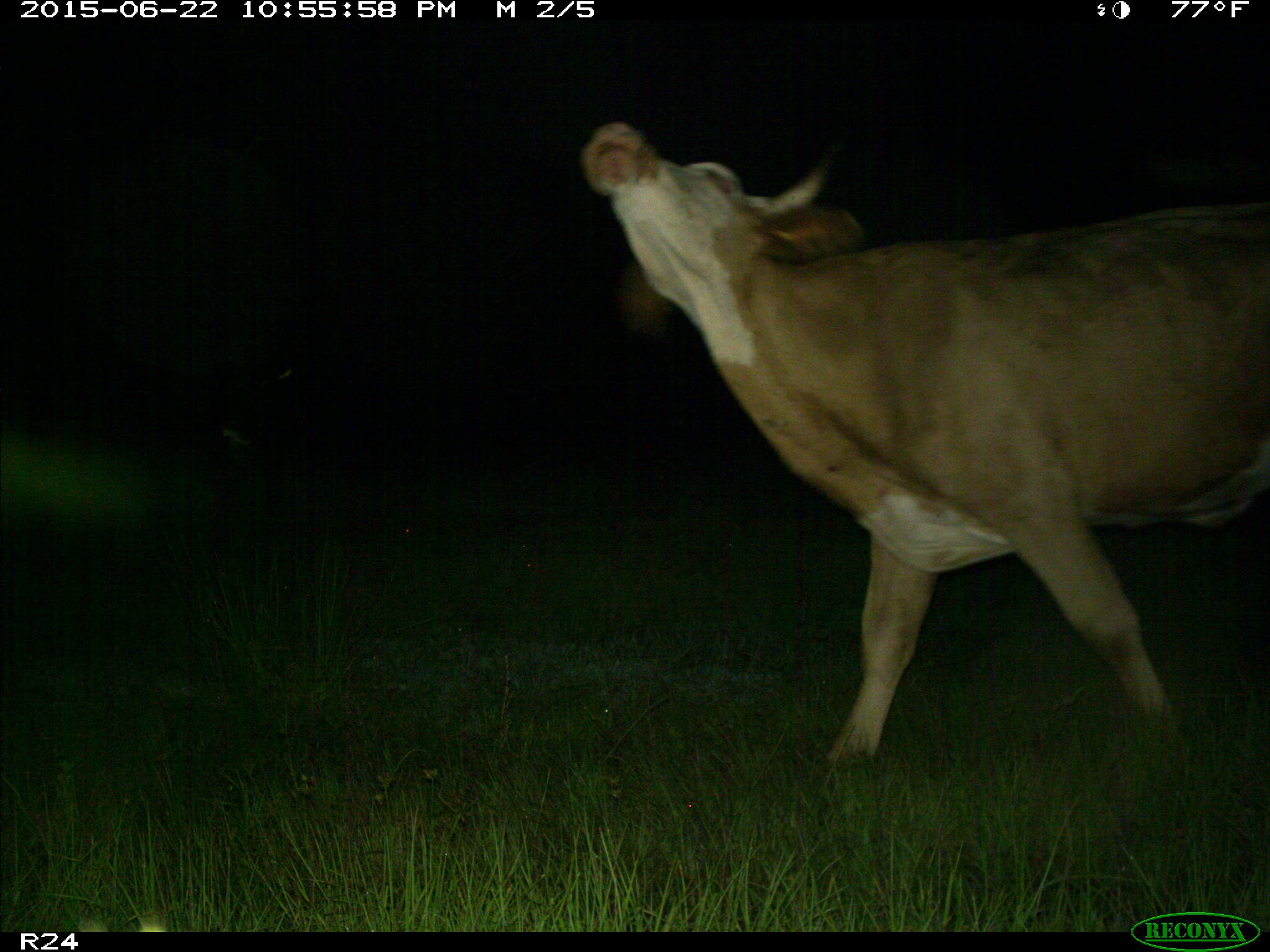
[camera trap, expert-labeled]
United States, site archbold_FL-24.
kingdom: Animalia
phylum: Chordata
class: Mammalia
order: Artiodactyla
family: Bovidae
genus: Bos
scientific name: Bos taurus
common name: domestic cow